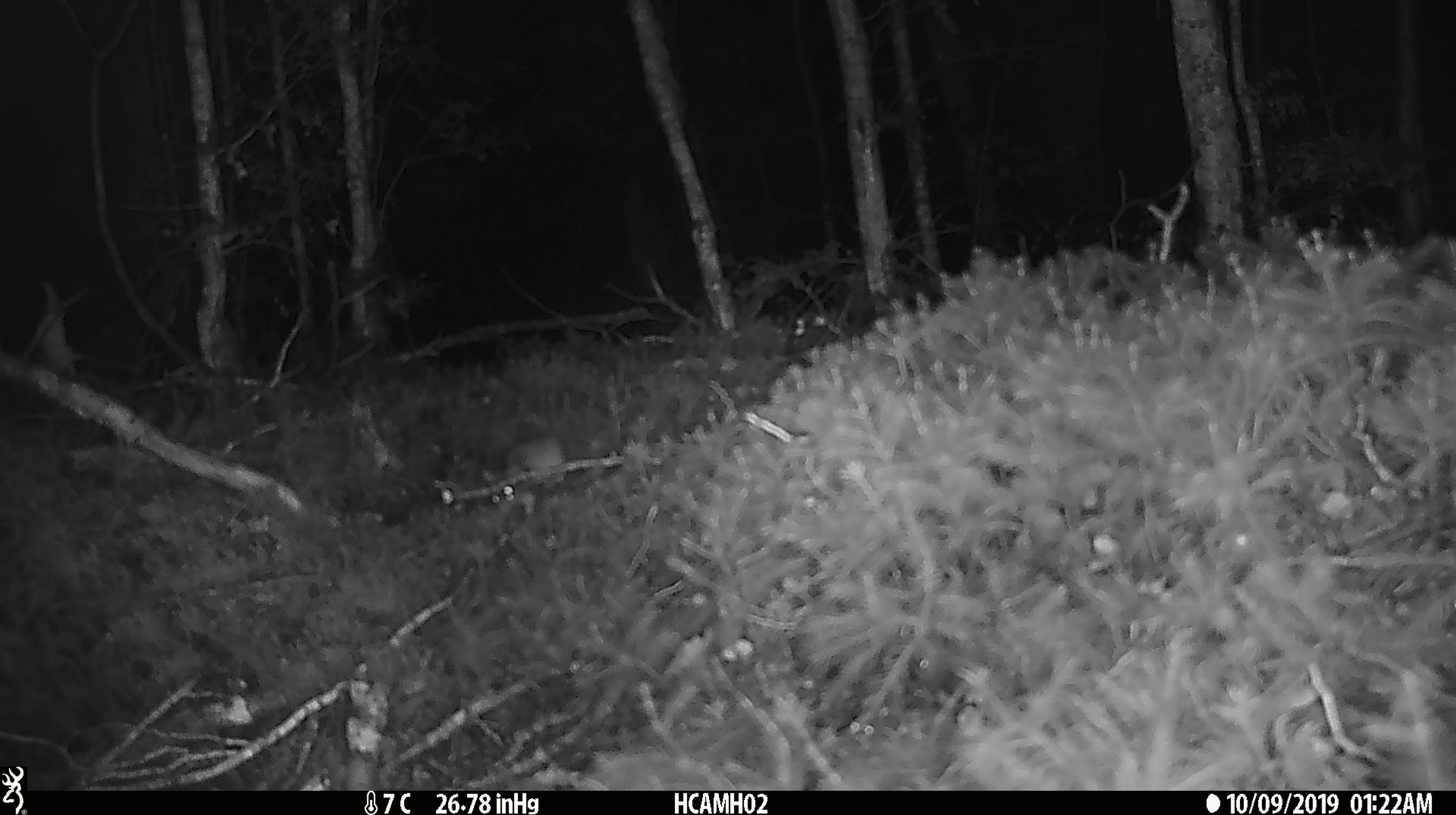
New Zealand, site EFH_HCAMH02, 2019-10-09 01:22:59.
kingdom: Animalia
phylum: Chordata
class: Mammalia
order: Rodentia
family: Muridae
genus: Mus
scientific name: Mus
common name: mouse